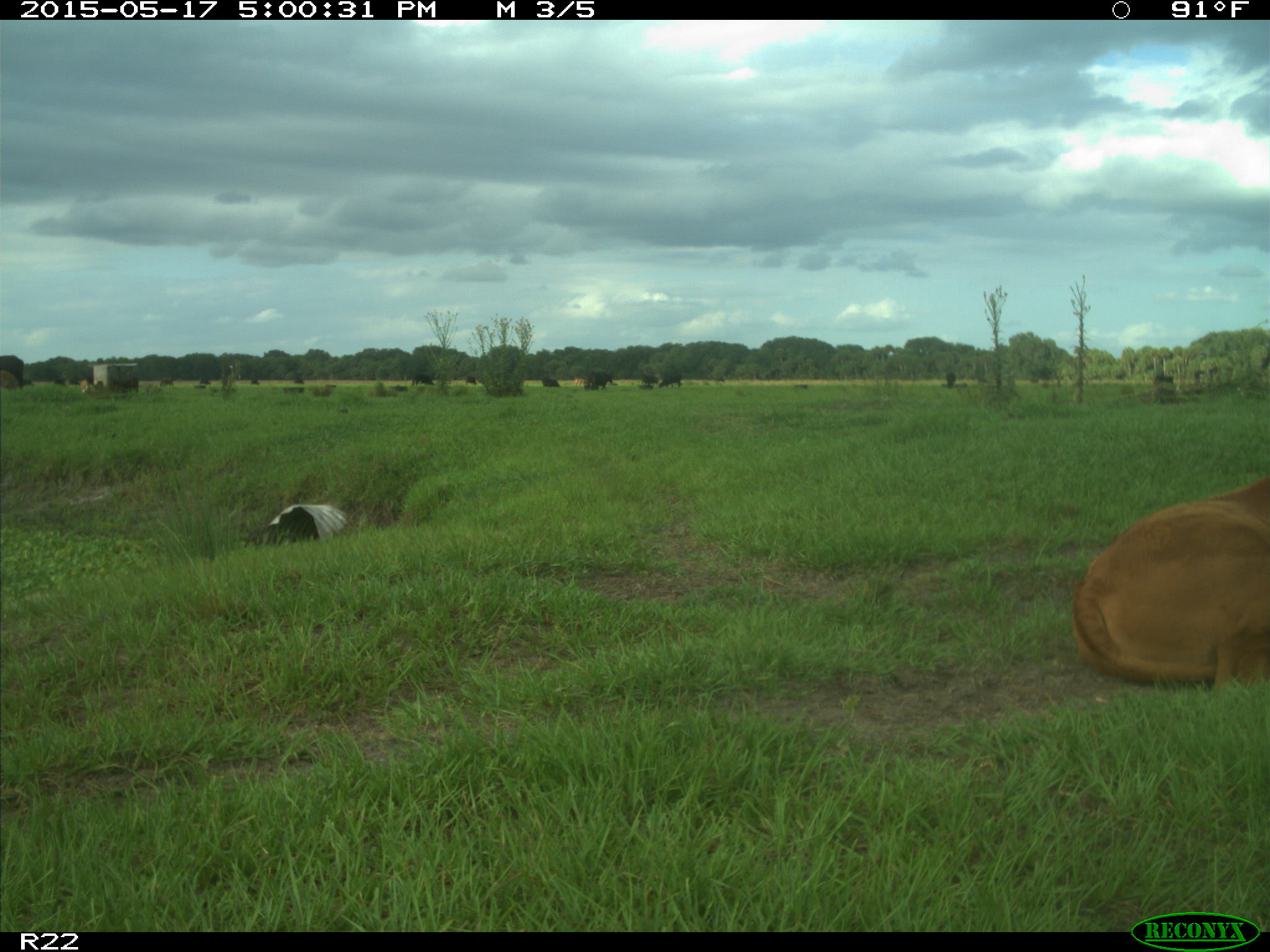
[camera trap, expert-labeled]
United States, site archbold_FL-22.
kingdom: Animalia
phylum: Chordata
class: Mammalia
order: Artiodactyla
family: Bovidae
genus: Bos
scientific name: Bos taurus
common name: domestic cow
Bos taurus (domestic cow).